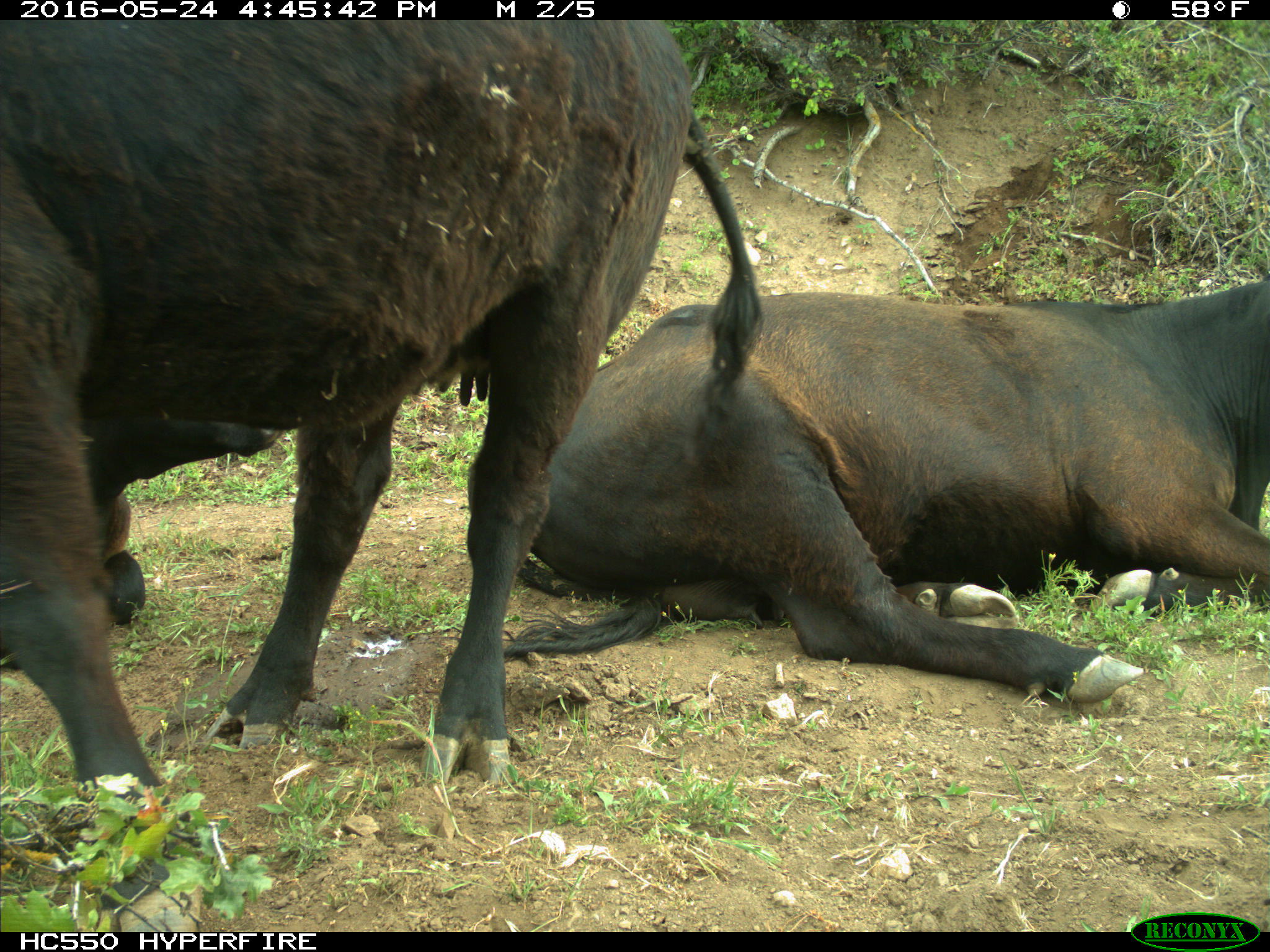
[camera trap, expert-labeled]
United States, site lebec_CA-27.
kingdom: Animalia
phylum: Chordata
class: Mammalia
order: Artiodactyla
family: Bovidae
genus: Bos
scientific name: Bos taurus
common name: domestic cow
Bos taurus (domestic cow).